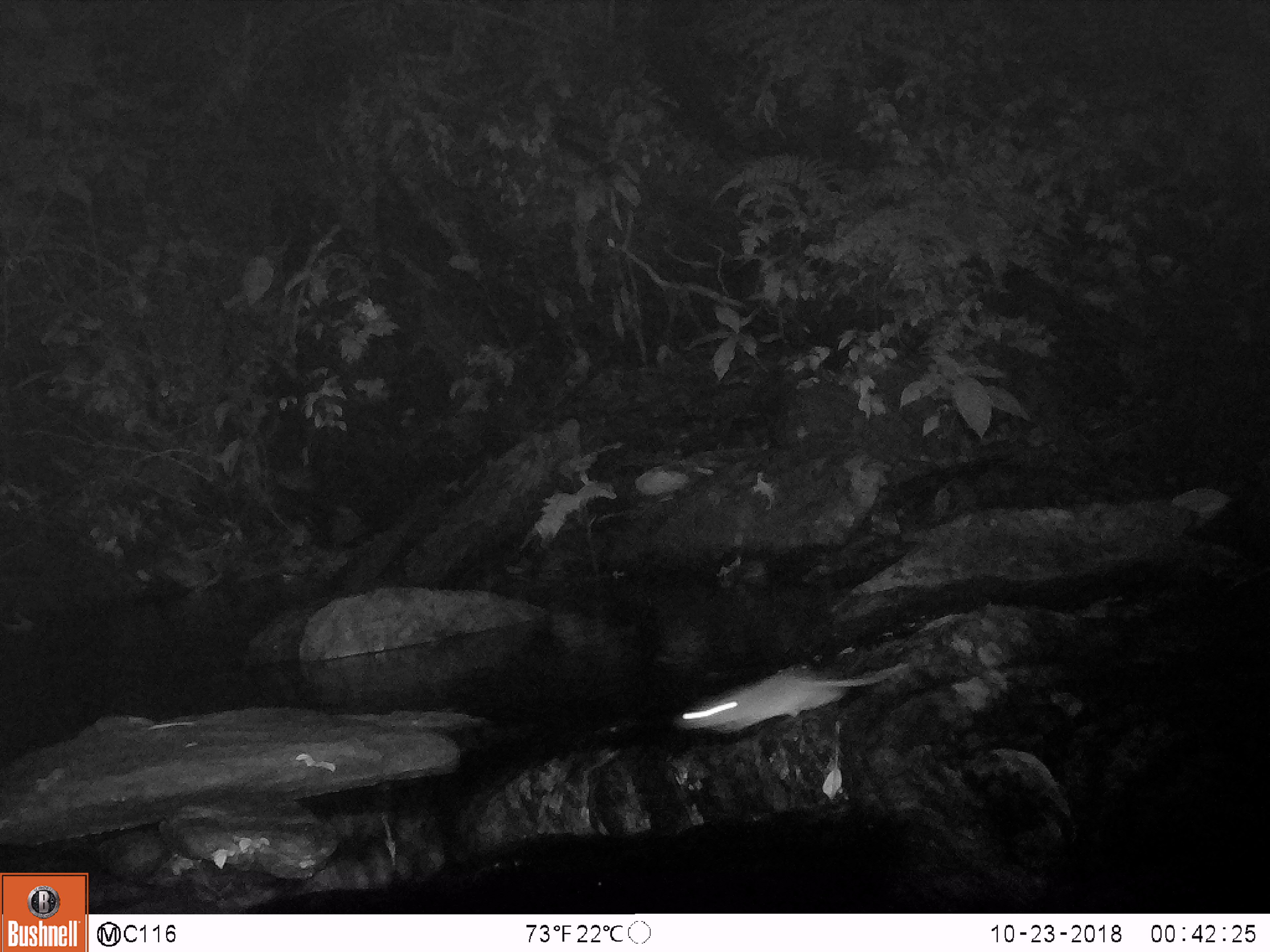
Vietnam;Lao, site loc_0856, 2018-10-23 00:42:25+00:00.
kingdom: Animalia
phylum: Chordata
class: Mammalia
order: Rodentia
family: Muridae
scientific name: Muridae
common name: old-world mice and rats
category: unidentified murid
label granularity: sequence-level